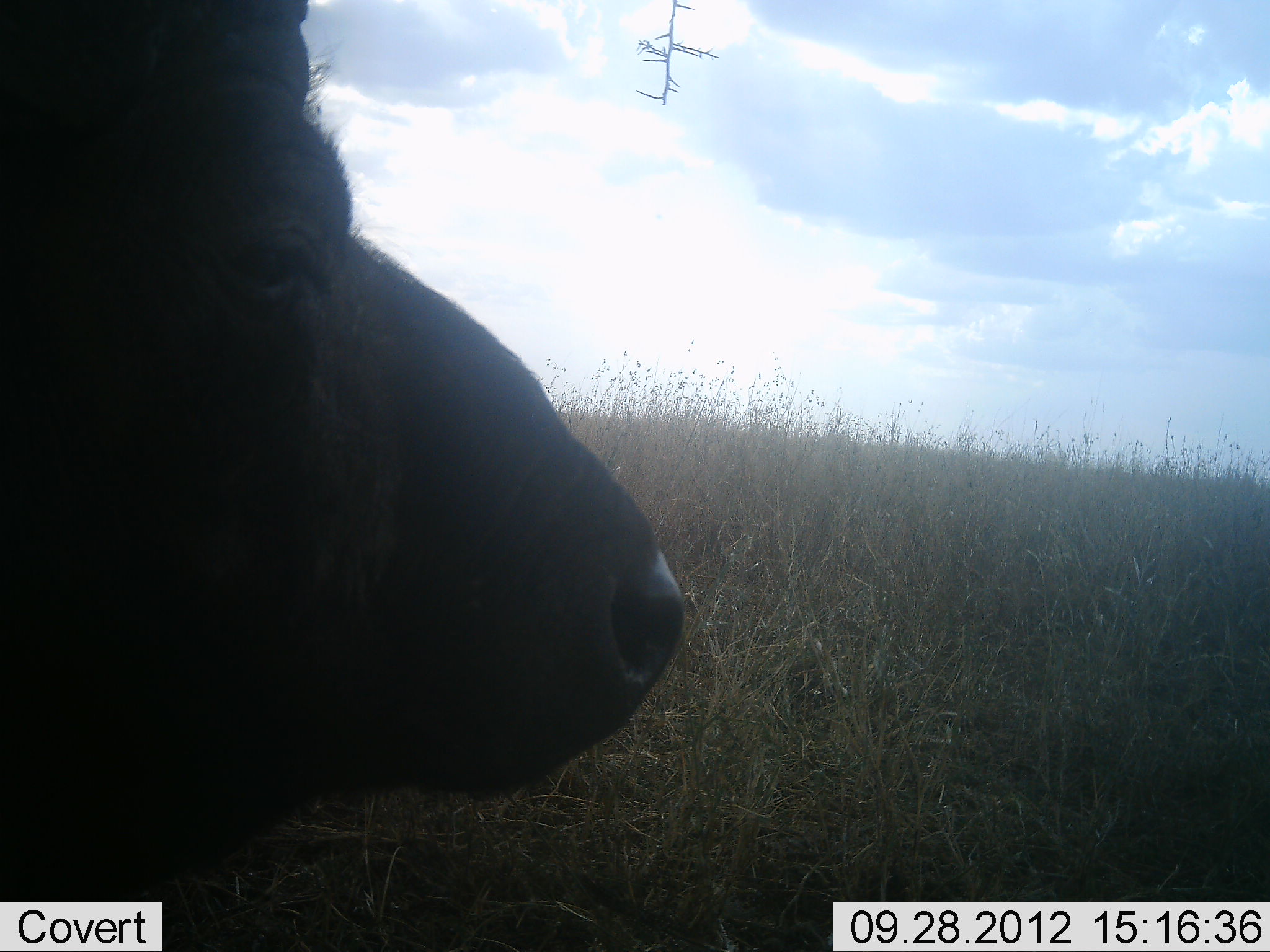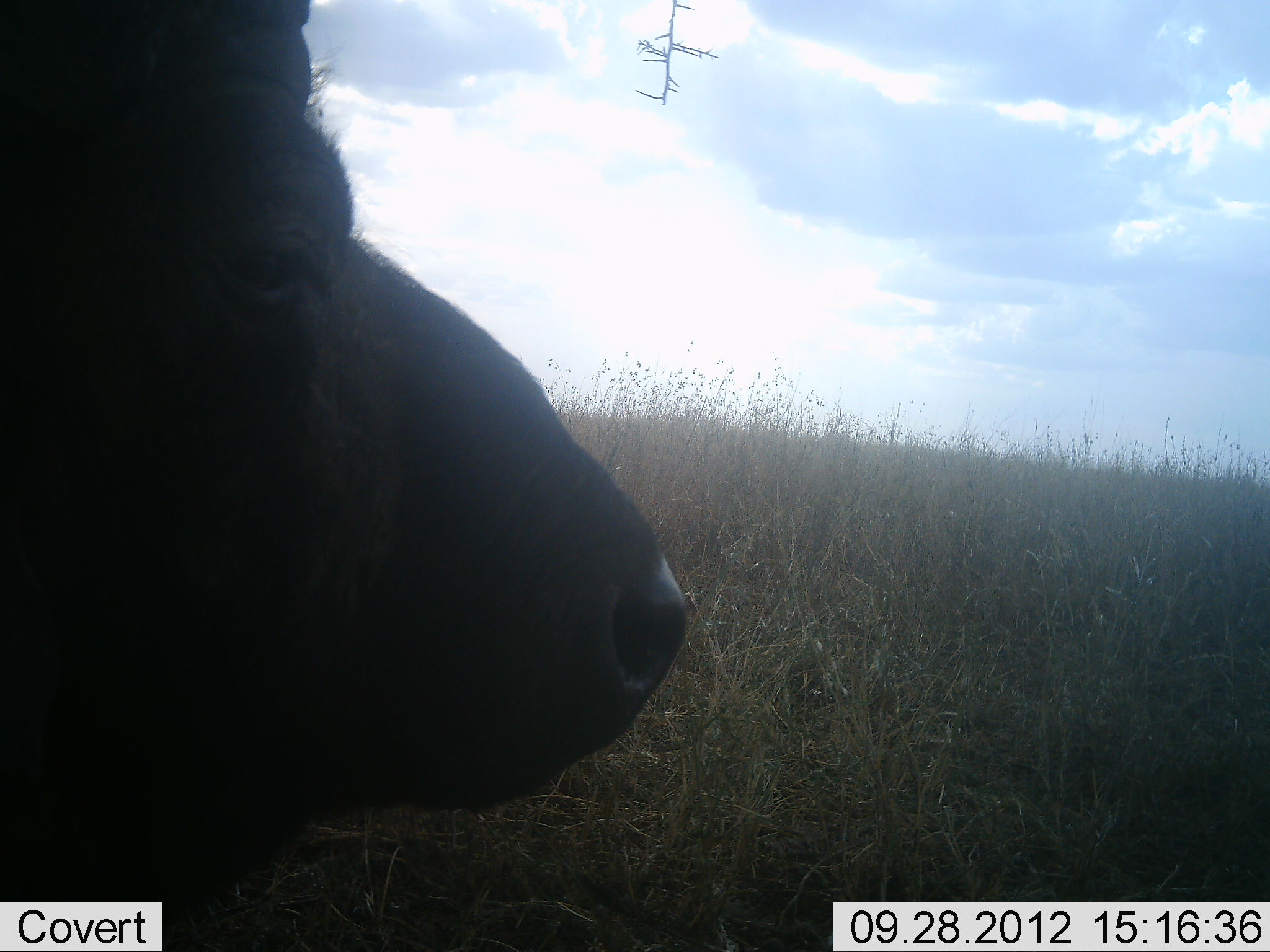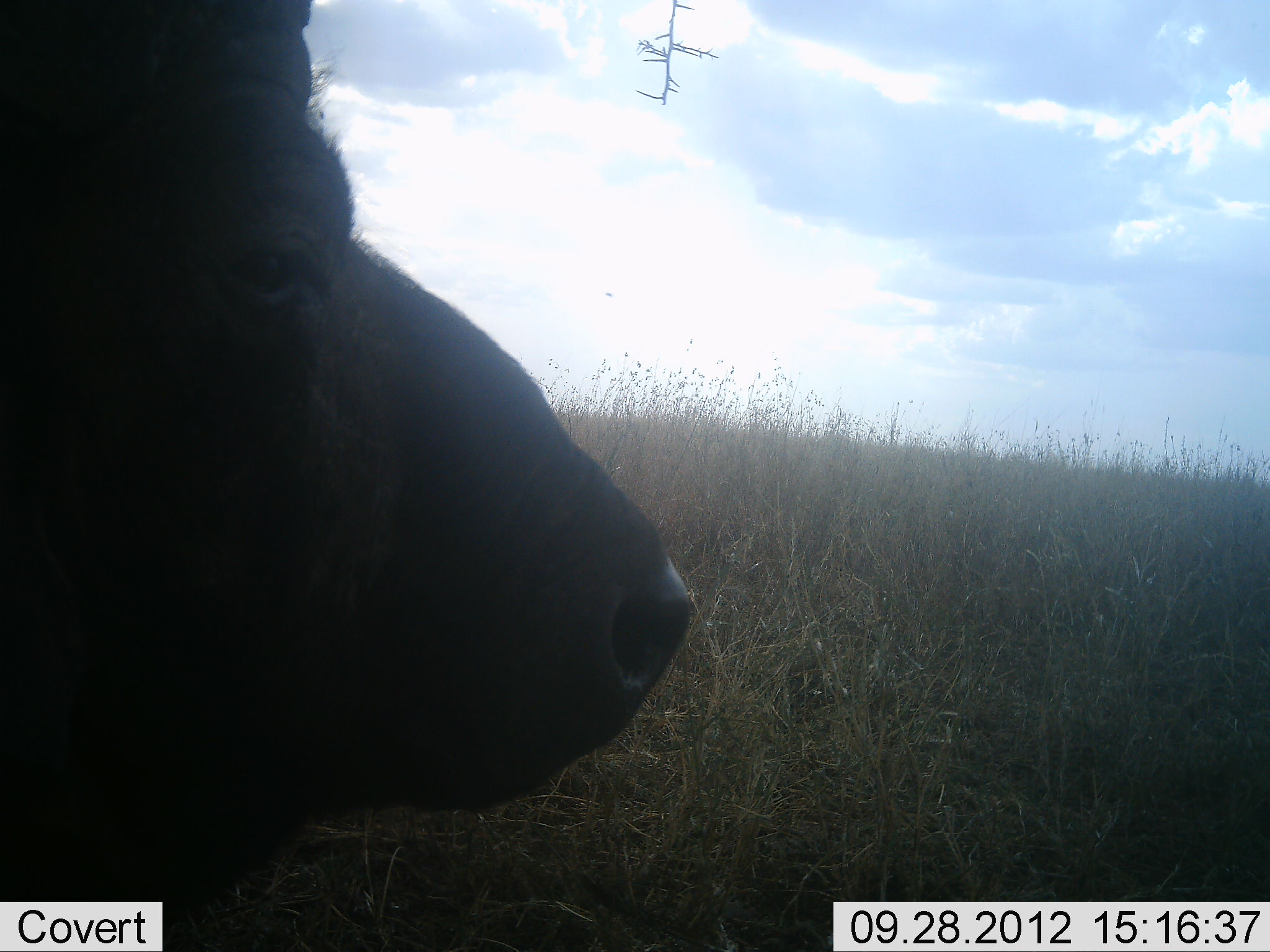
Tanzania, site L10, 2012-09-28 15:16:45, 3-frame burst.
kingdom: Animalia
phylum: Chordata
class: Mammalia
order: Artiodactyla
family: Bovidae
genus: Syncerus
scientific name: Syncerus caffer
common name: cape buffalo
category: buffalo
Buffalo (cape buffalo) (Syncerus caffer), count 1. Behavior (volunteer vote fractions): standing 50%, resting 50%, moving 0%, interacting 0%. Young present (vote fraction): 0%. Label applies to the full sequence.